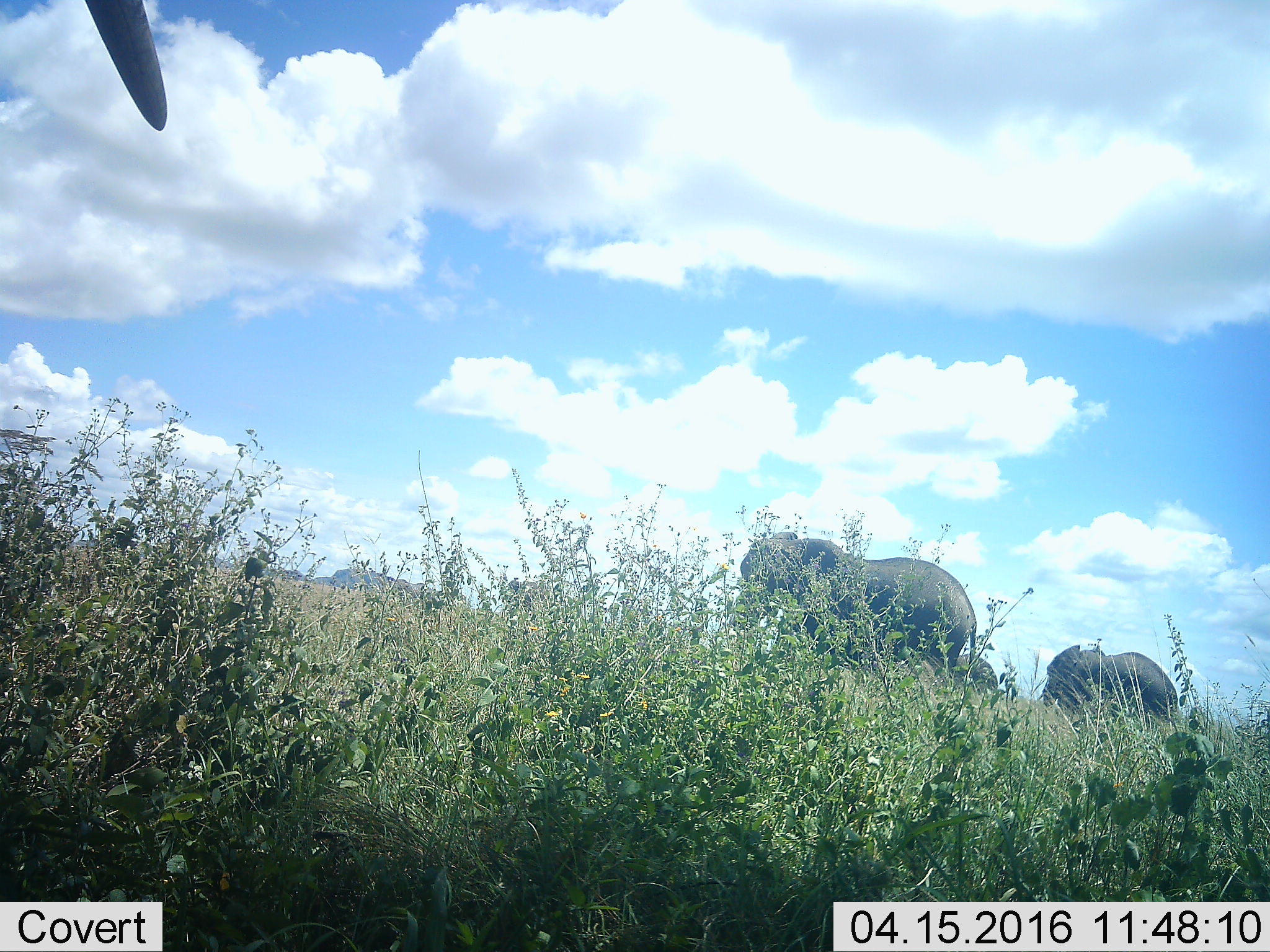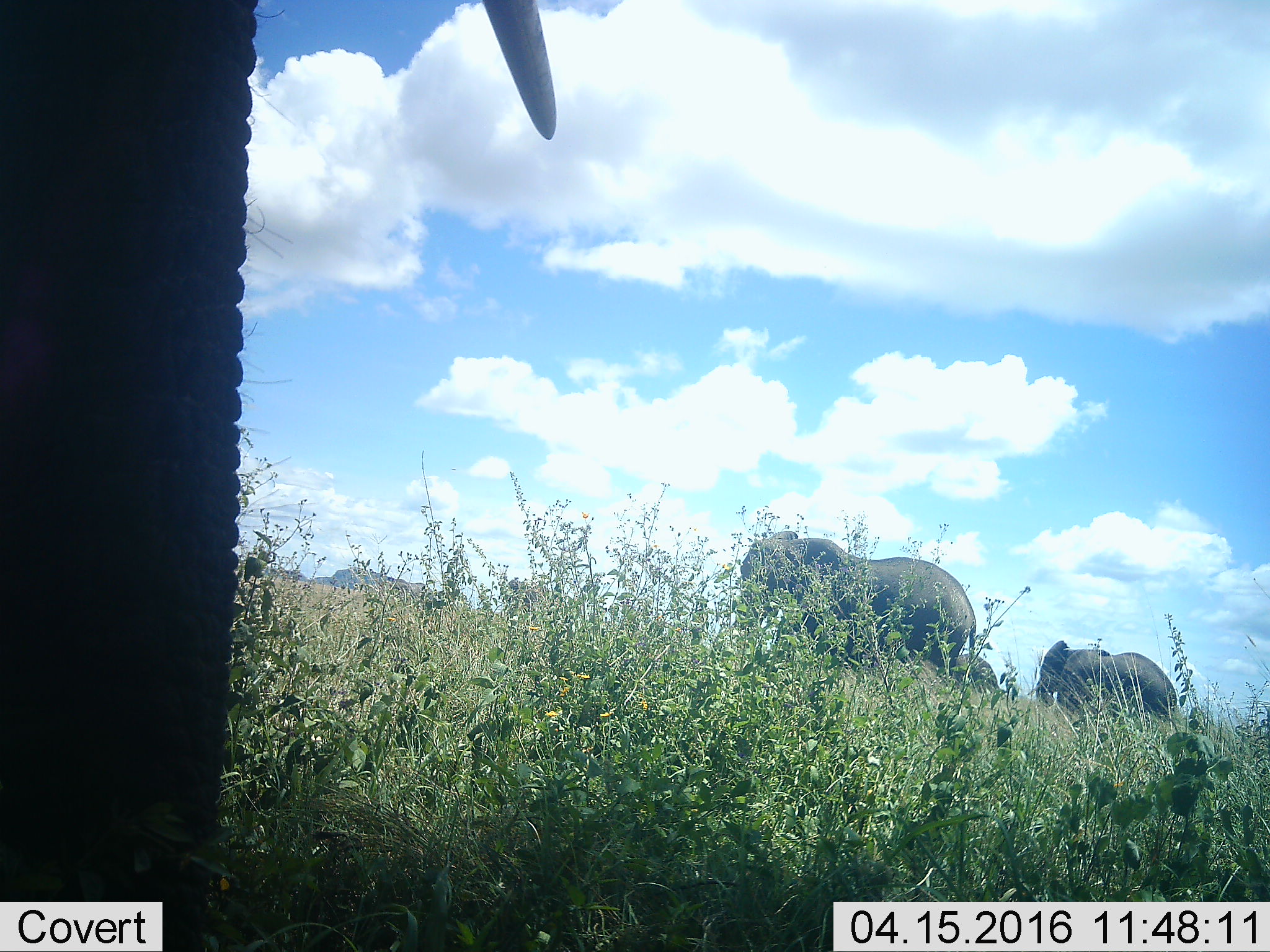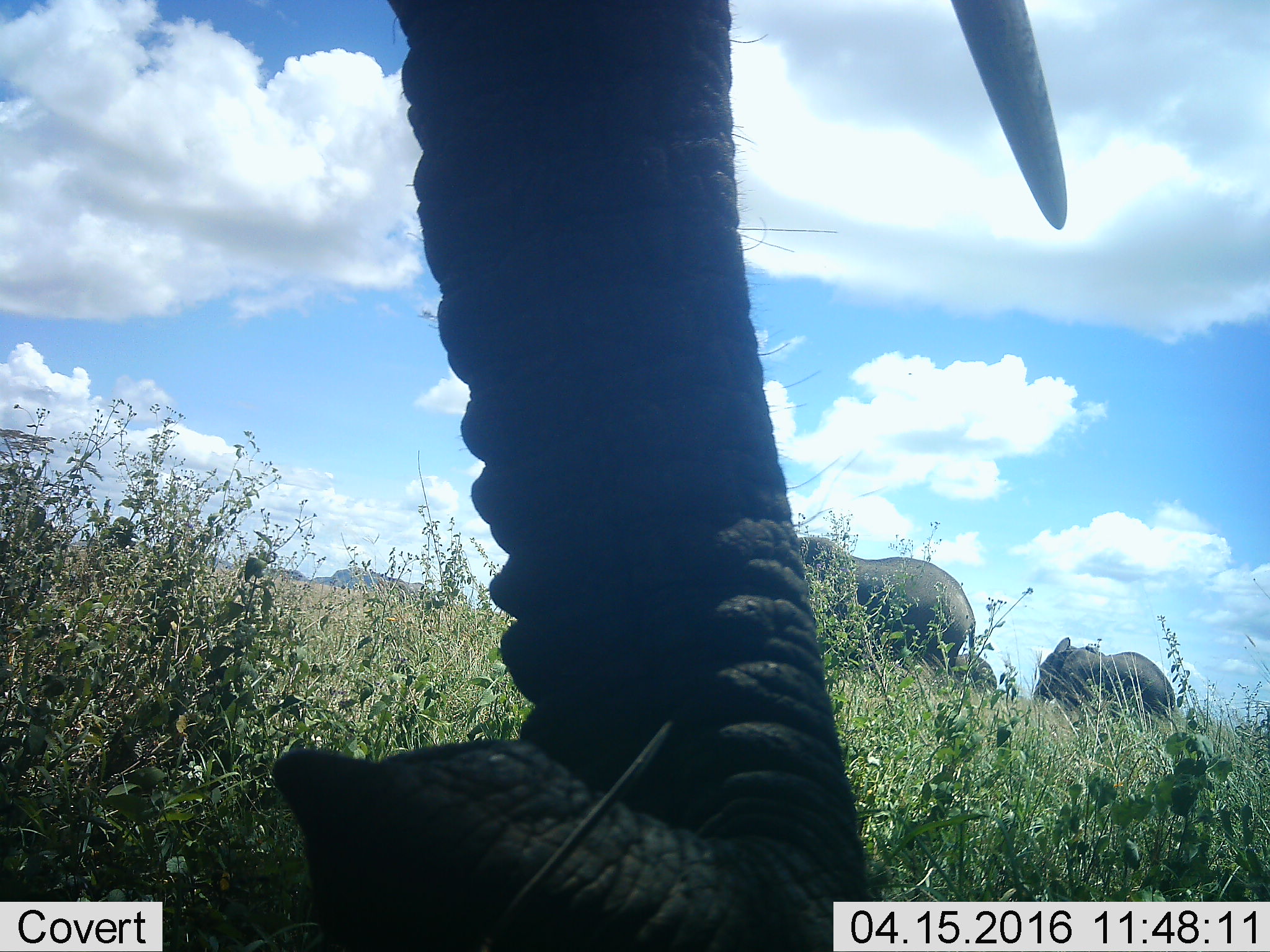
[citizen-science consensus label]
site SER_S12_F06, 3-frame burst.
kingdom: Animalia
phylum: Chordata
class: Mammalia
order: Proboscidea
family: Elephantidae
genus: Loxodonta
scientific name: Loxodonta africana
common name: african bush elephant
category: elephant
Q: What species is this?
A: Elephant (african bush elephant) (Loxodonta africana).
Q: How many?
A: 4.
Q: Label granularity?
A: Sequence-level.